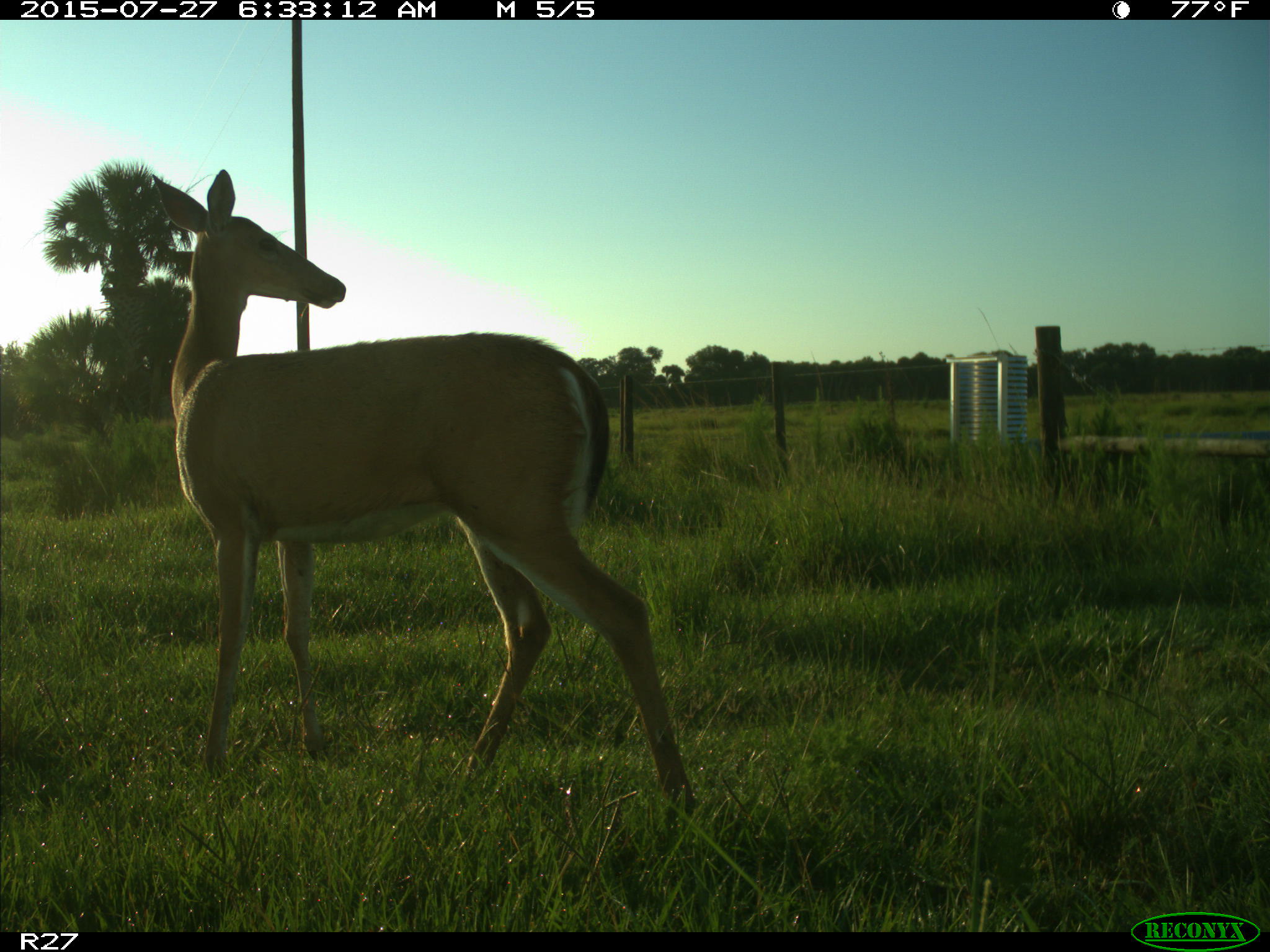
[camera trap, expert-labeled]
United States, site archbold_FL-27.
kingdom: Animalia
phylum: Chordata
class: Mammalia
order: Artiodactyla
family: Cervidae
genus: Odocoileus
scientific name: Odocoileus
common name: deer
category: unidentified deer